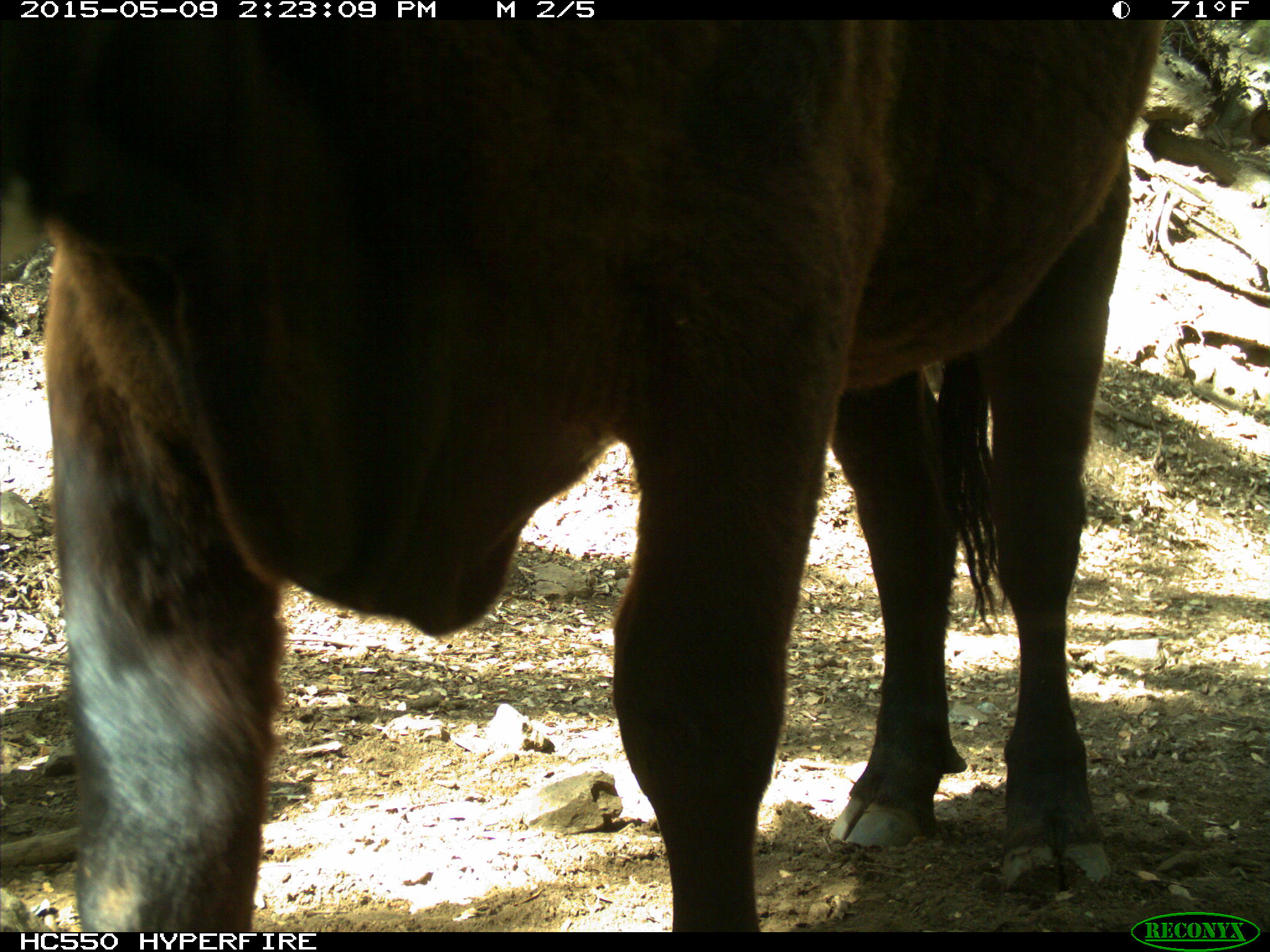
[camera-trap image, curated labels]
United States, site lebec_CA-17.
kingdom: Animalia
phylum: Chordata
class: Mammalia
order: Artiodactyla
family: Bovidae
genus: Bos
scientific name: Bos taurus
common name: domestic cow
Bos taurus (domestic cow).